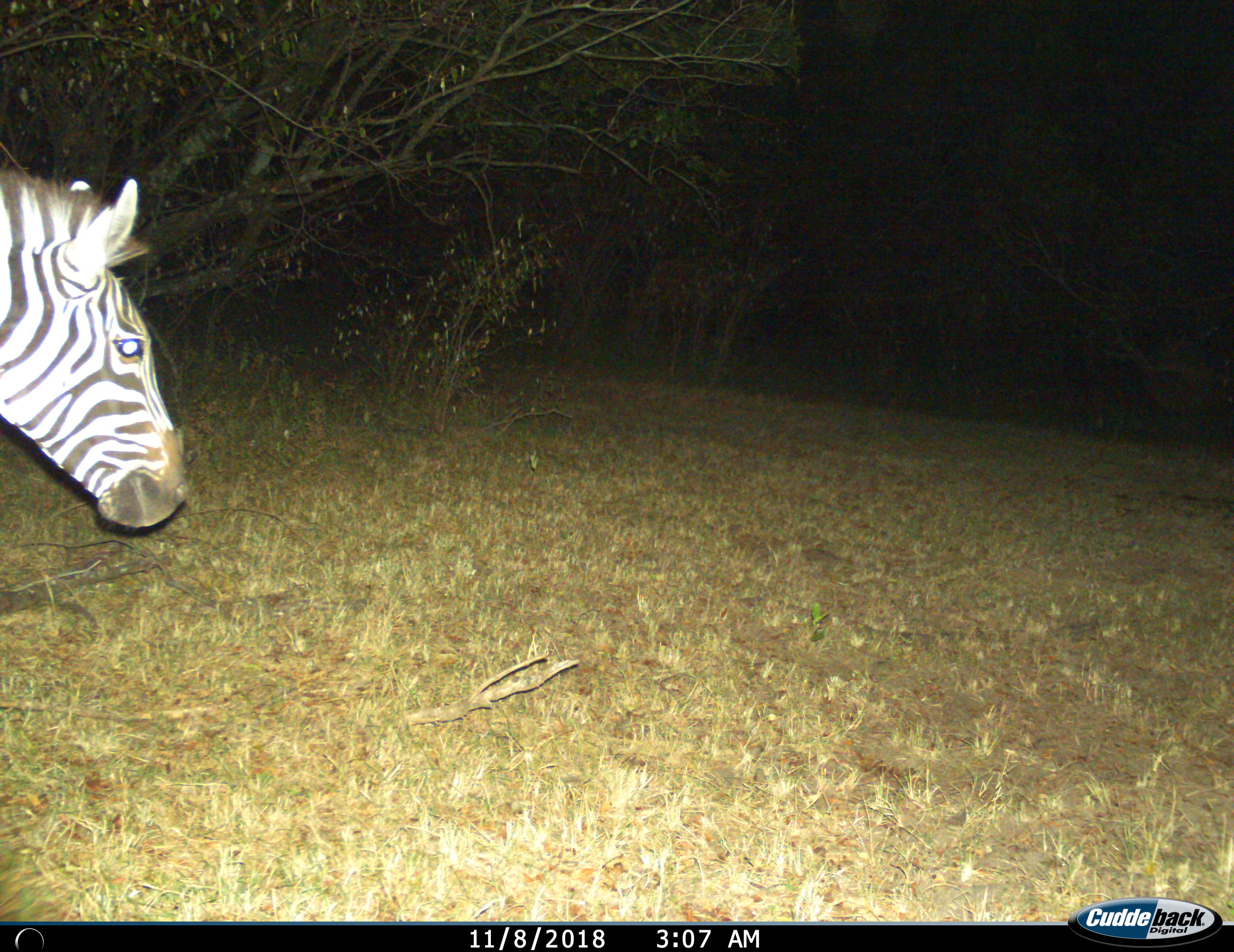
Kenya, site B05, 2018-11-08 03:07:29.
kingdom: Animalia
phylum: Chordata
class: Mammalia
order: Perissodactyla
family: Equidae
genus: Equus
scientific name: Equus quagga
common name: plains zebra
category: zebra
Zebra (plains zebra) (Equus quagga), count 1. Behavior (volunteer vote fractions): standing 50%, resting 0%, moving 50%, interacting 0%. Young present (vote fraction): 0%. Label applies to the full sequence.